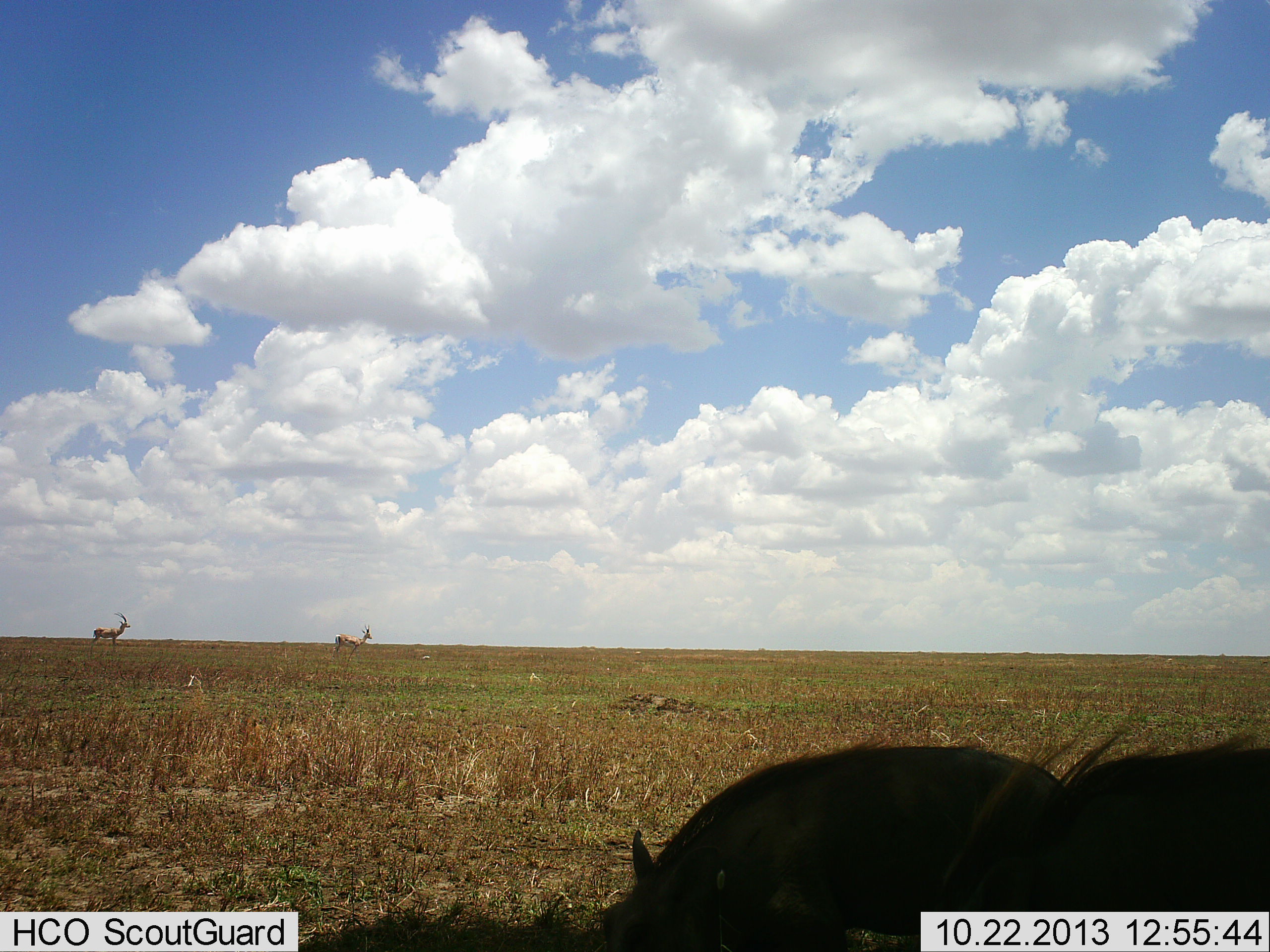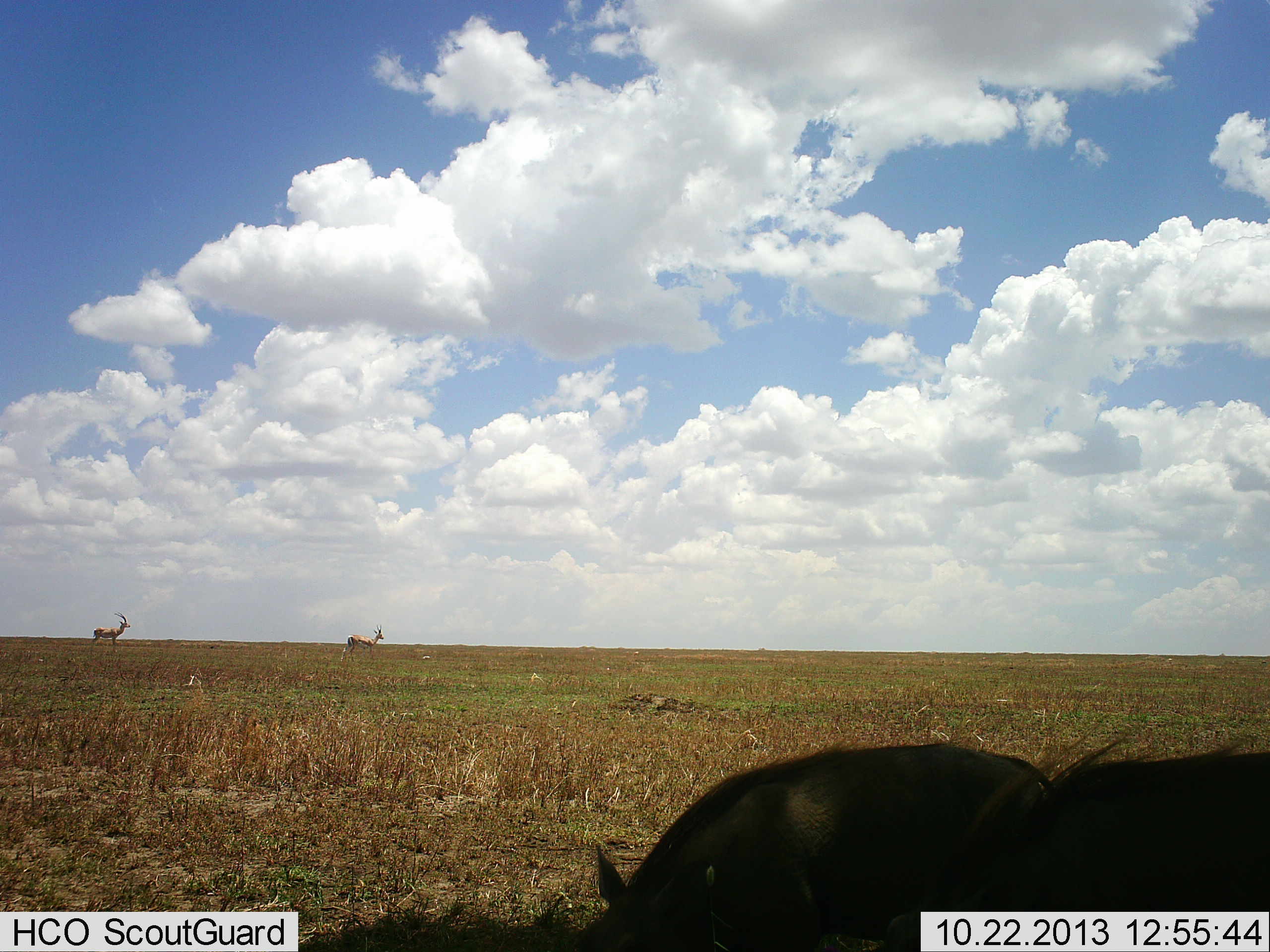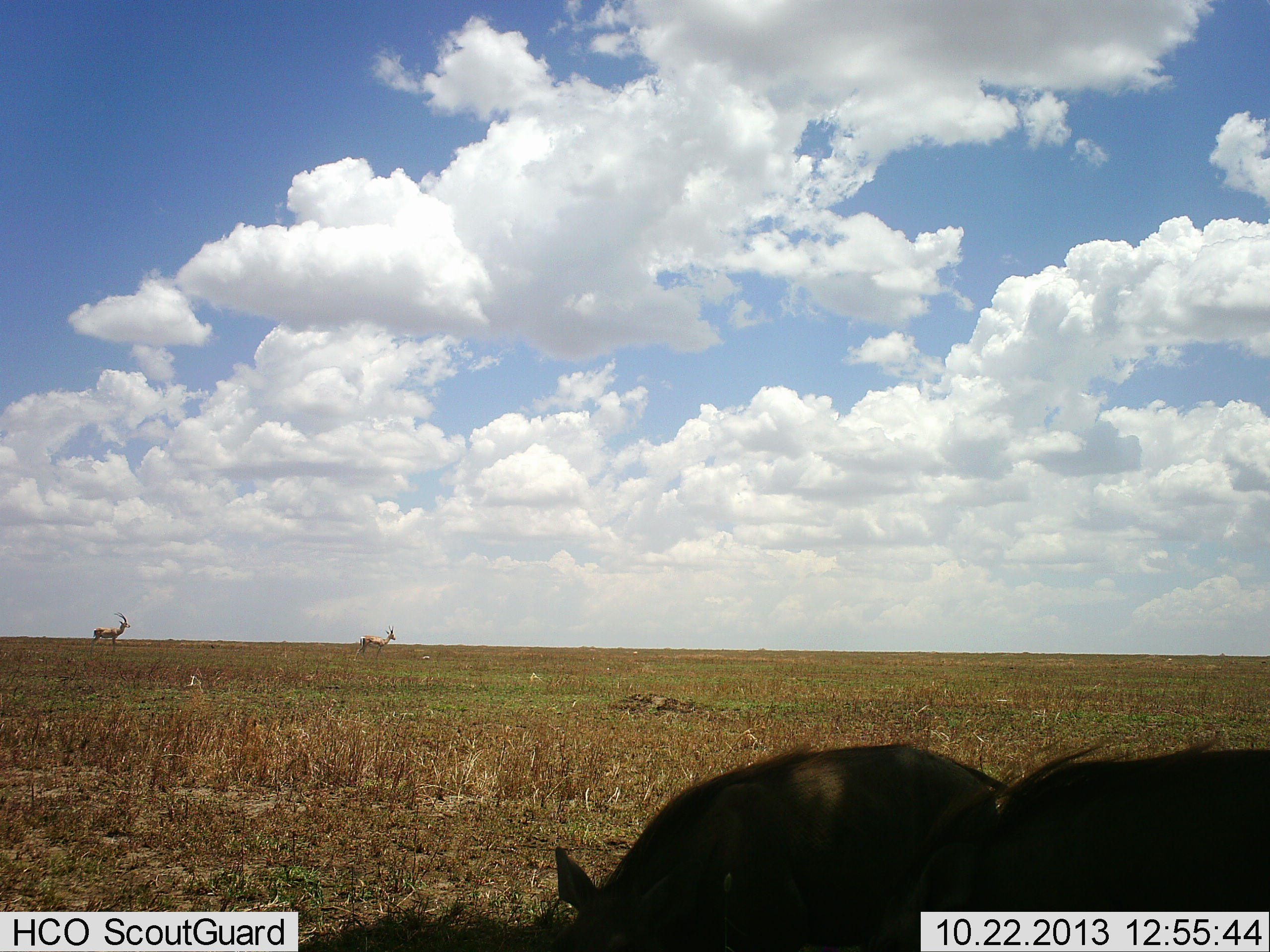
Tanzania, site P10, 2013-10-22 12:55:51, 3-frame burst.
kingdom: Animalia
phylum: Chordata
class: Mammalia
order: Artiodactyla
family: Bovidae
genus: Eudorcas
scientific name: Eudorcas thomsonii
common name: thomson's gazelle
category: gazellethomsons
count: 2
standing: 67%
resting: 0%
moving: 89%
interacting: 0%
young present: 0%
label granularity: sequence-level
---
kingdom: Animalia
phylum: Chordata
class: Mammalia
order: Artiodactyla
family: Suidae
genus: Phacochoerus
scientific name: Phacochoerus africanus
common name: warthog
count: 2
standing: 25%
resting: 12%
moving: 19%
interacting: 0%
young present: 0%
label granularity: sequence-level